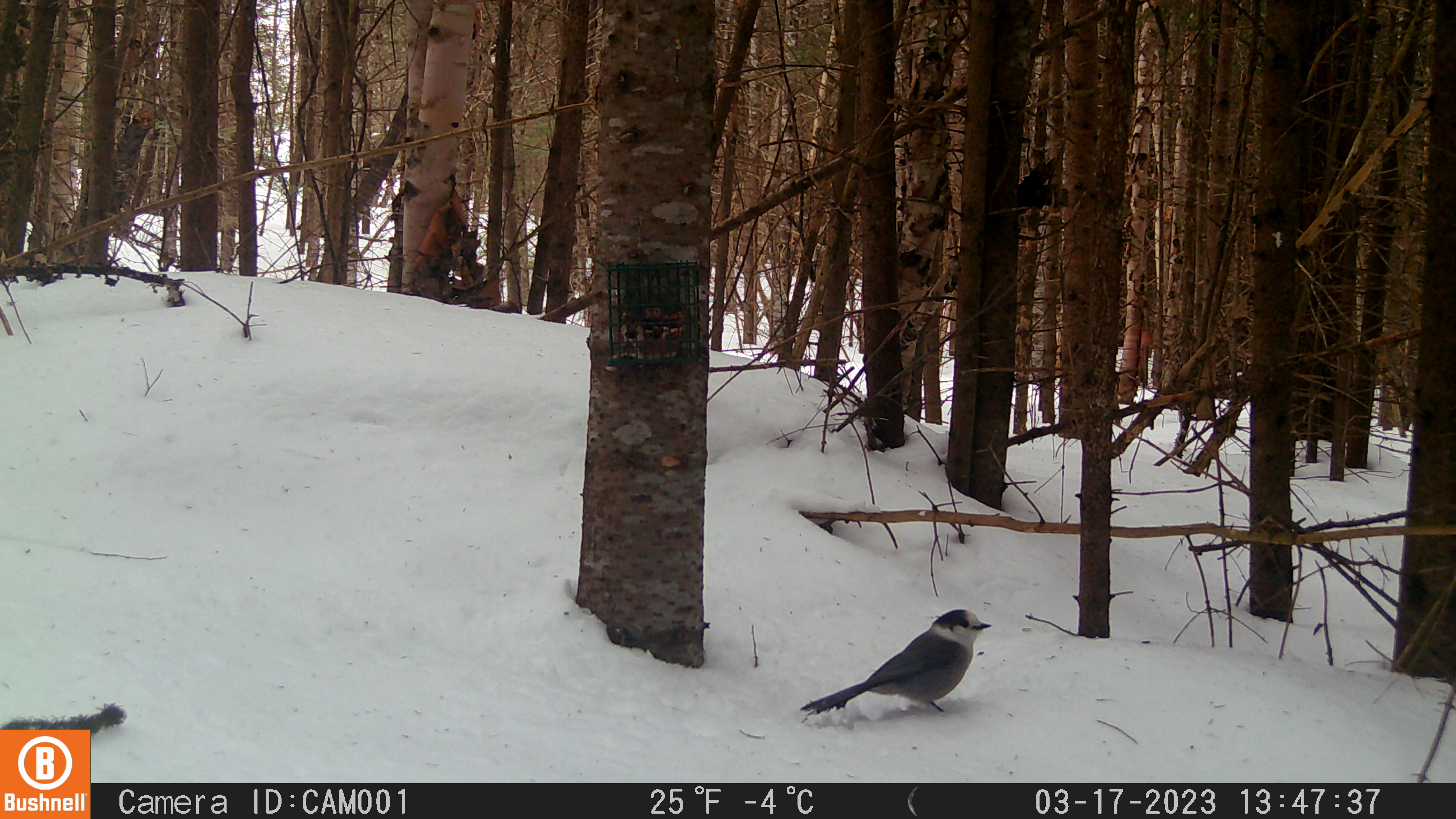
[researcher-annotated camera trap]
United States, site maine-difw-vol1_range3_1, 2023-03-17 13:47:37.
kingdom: Animalia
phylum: Chordata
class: Aves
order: Passeriformes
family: Corvidae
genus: Perisoreus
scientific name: Perisoreus canadensis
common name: canada jay